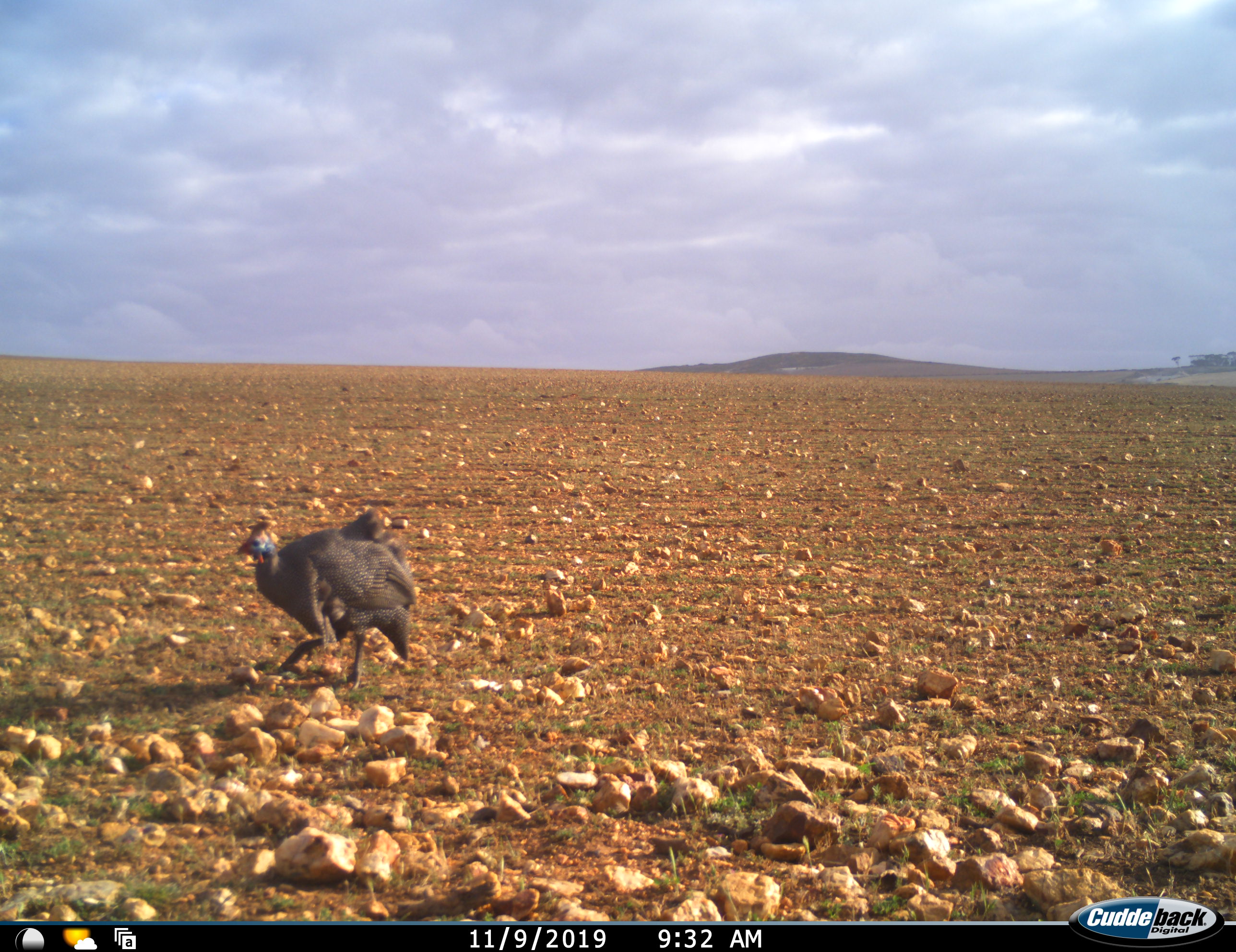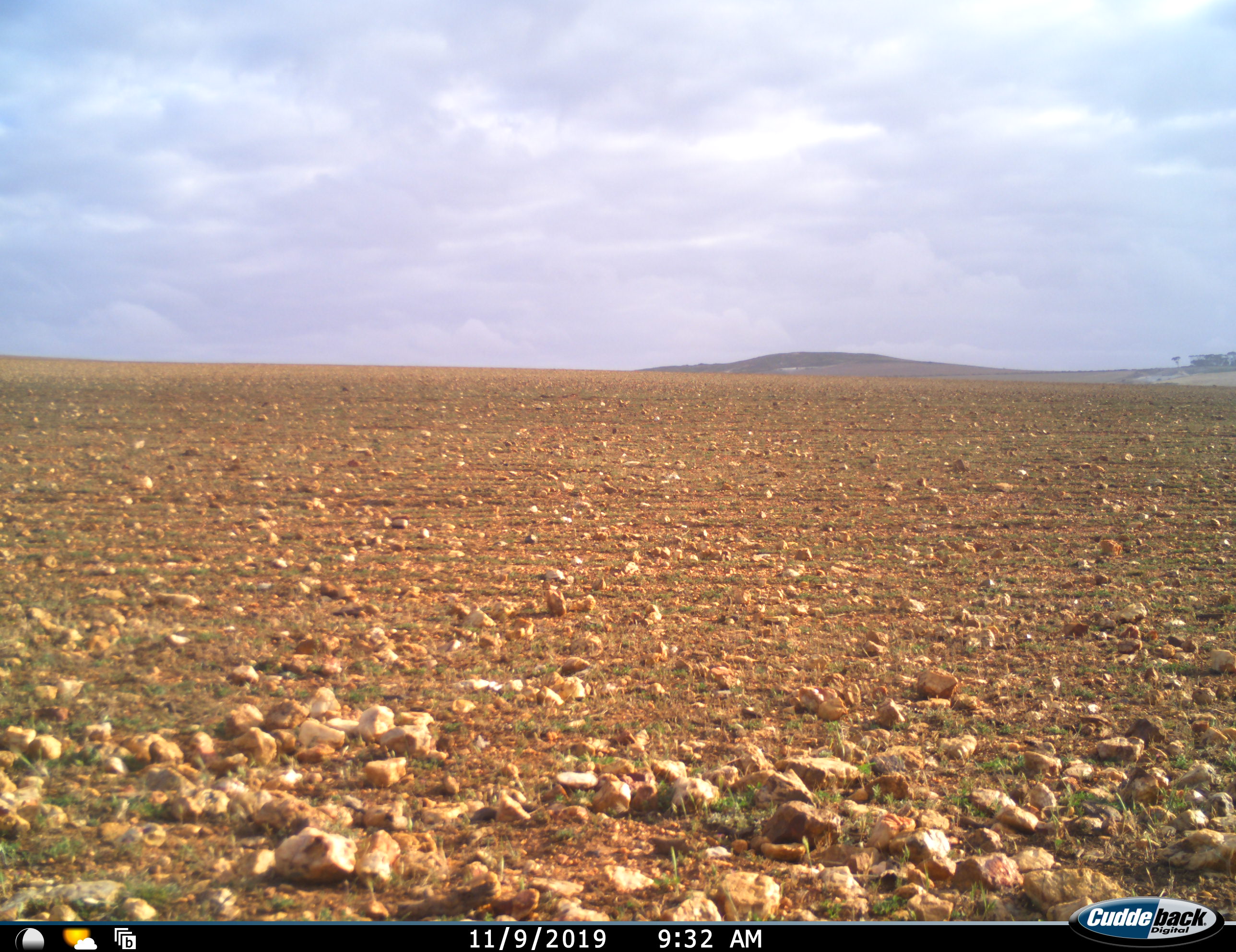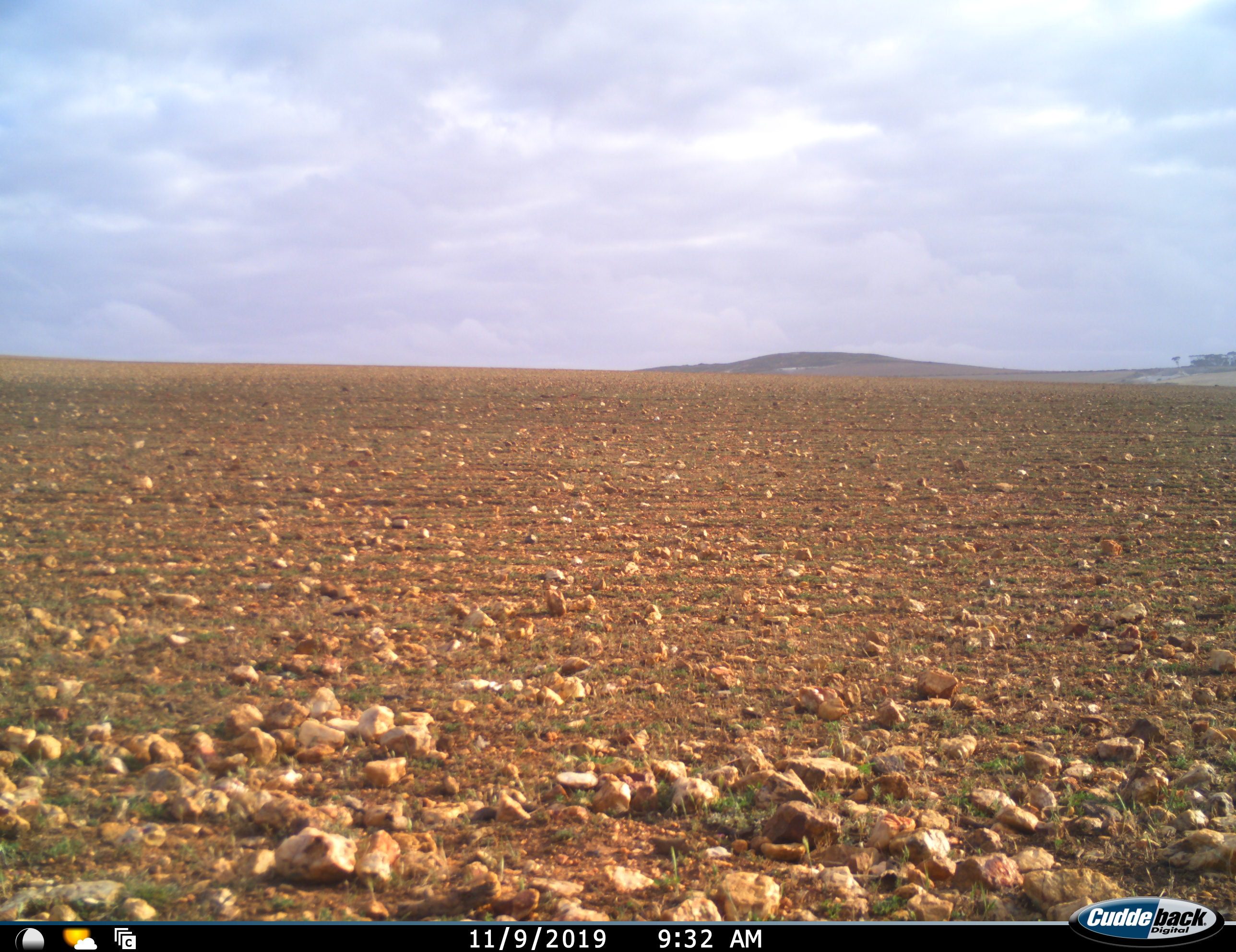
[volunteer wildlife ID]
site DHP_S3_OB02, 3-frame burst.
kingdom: Animalia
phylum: Chordata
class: Aves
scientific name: Aves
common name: bird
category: birdother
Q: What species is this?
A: Birdother (bird) (Aves).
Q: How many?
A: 1.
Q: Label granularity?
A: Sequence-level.